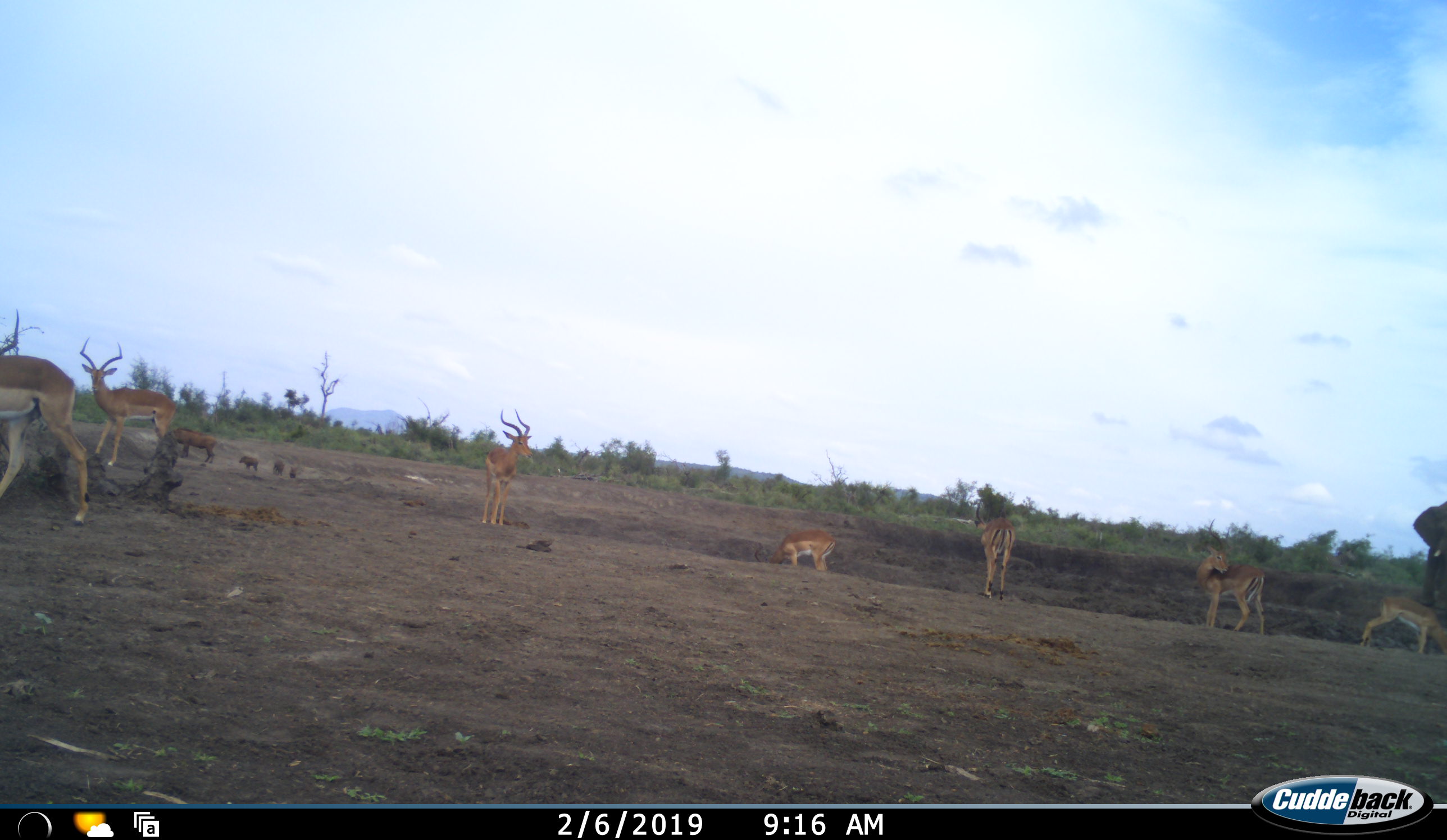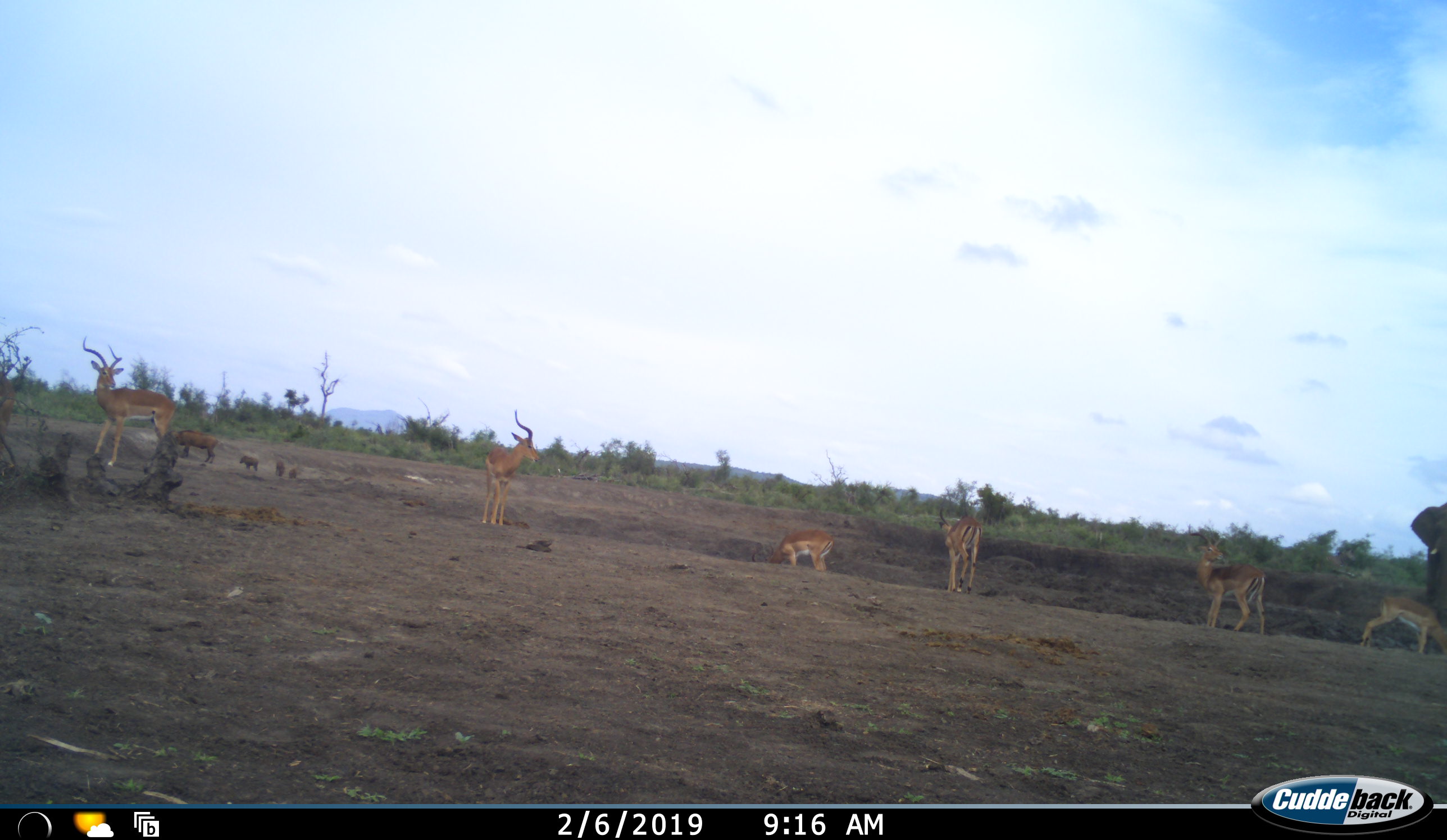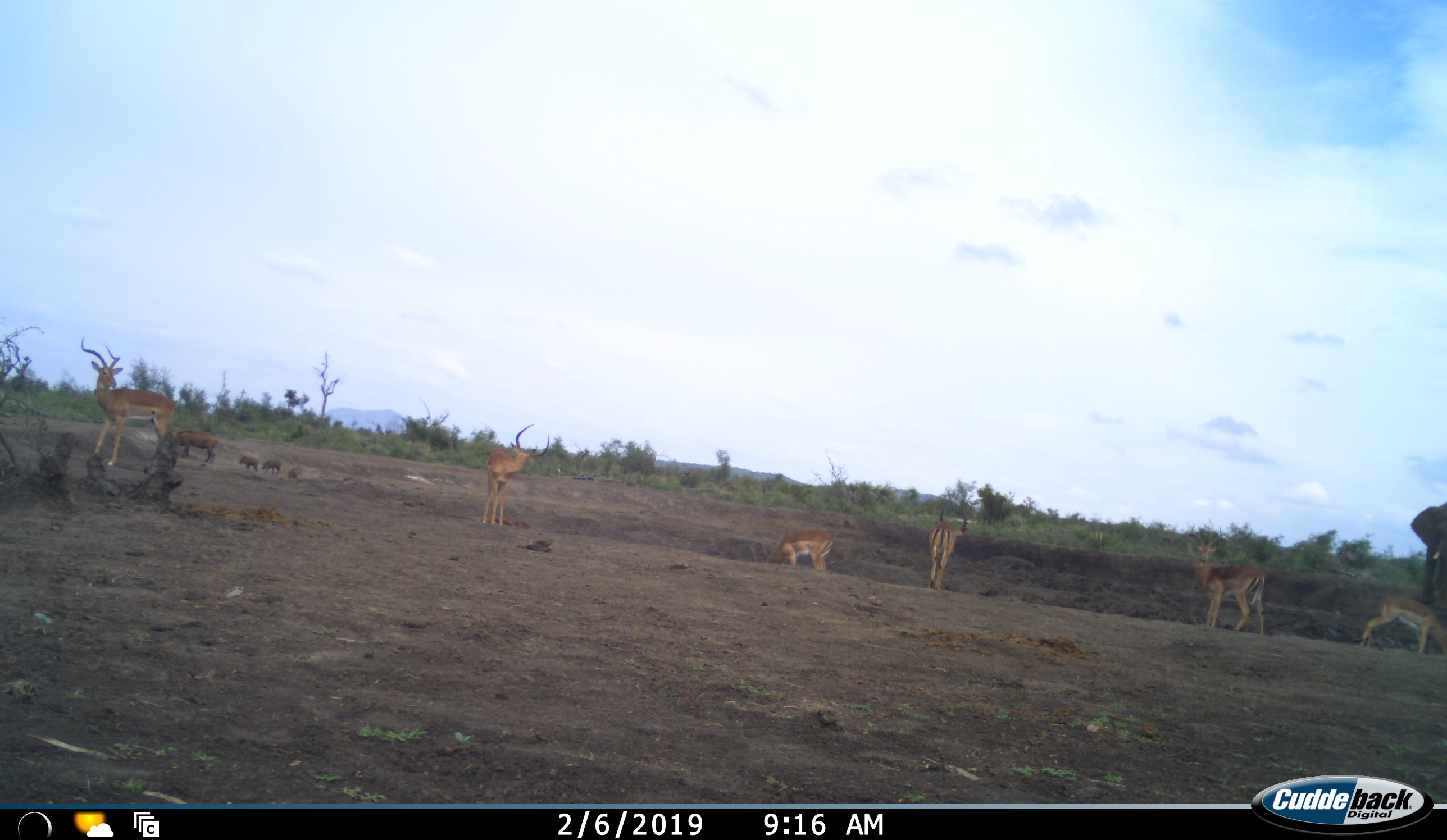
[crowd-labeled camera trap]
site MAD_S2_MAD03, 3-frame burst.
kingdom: Animalia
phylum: Chordata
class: Mammalia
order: Proboscidea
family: Elephantidae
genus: Loxodonta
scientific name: Loxodonta africana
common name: african bush elephant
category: elephant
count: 1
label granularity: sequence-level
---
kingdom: Animalia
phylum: Chordata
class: Mammalia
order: Artiodactyla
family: Bovidae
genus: Aepyceros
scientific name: Aepyceros melampus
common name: impala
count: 7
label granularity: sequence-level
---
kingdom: Animalia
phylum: Chordata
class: Mammalia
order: Artiodactyla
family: Suidae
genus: Phacochoerus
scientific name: Phacochoerus africanus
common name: warthog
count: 4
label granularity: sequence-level